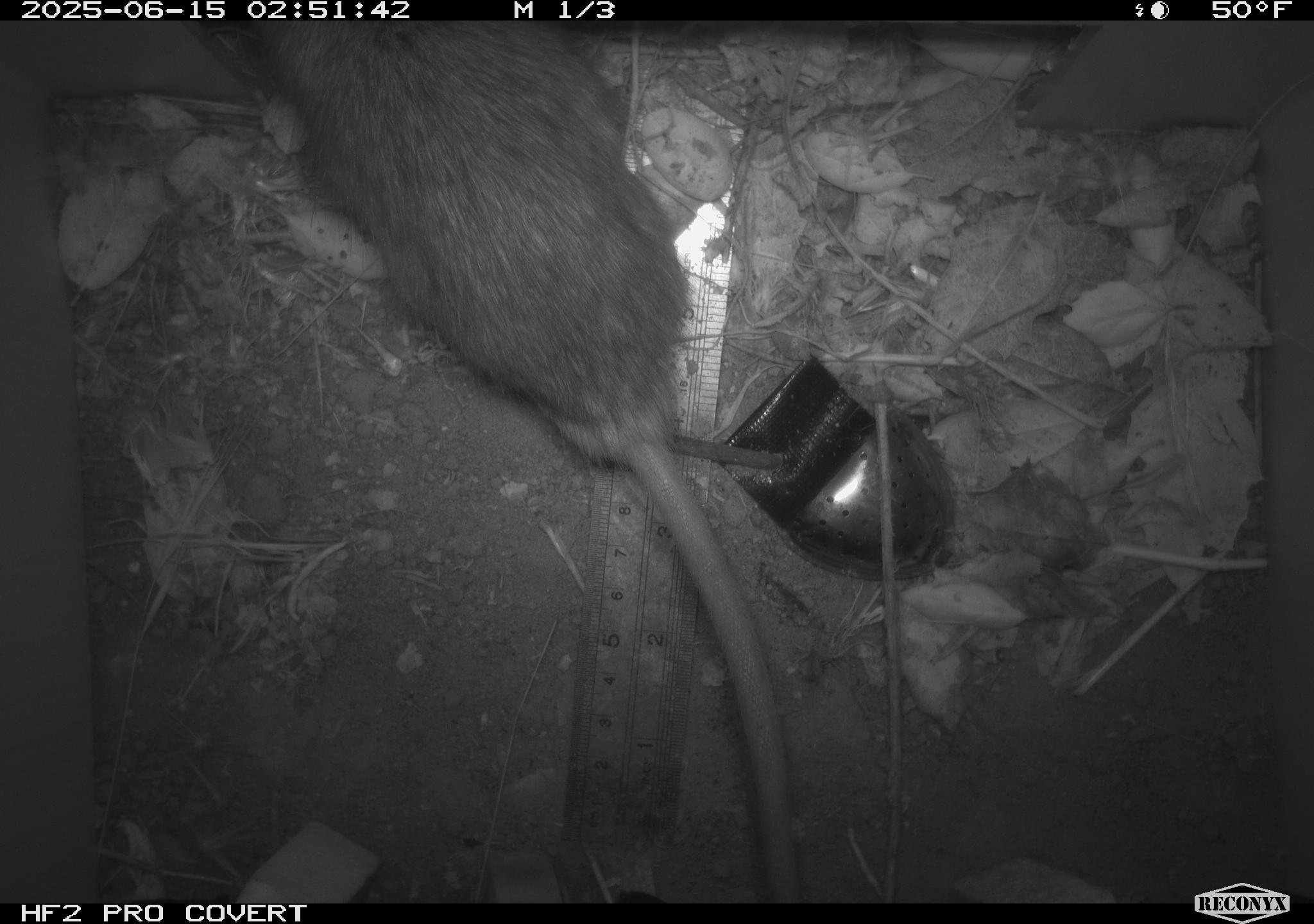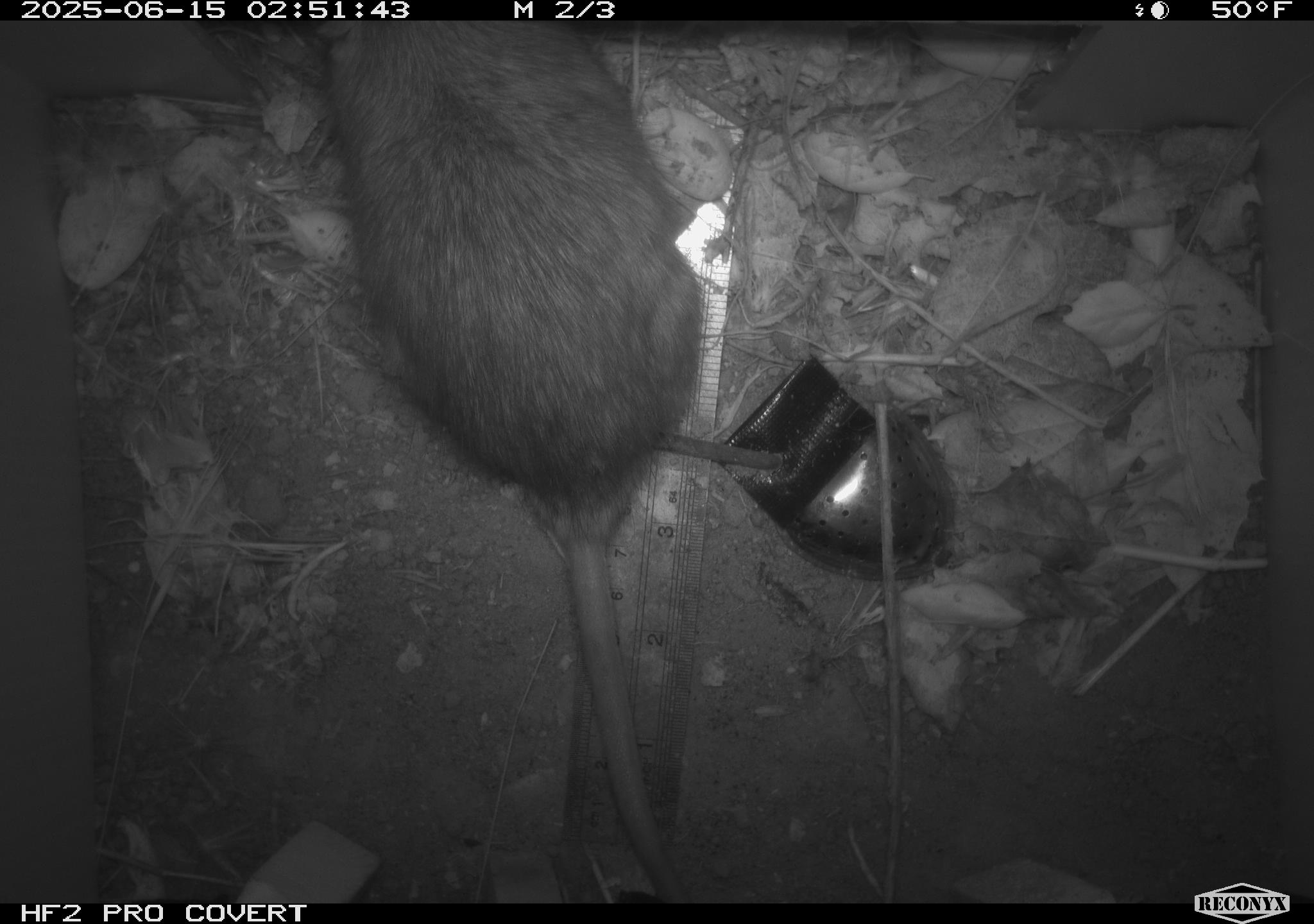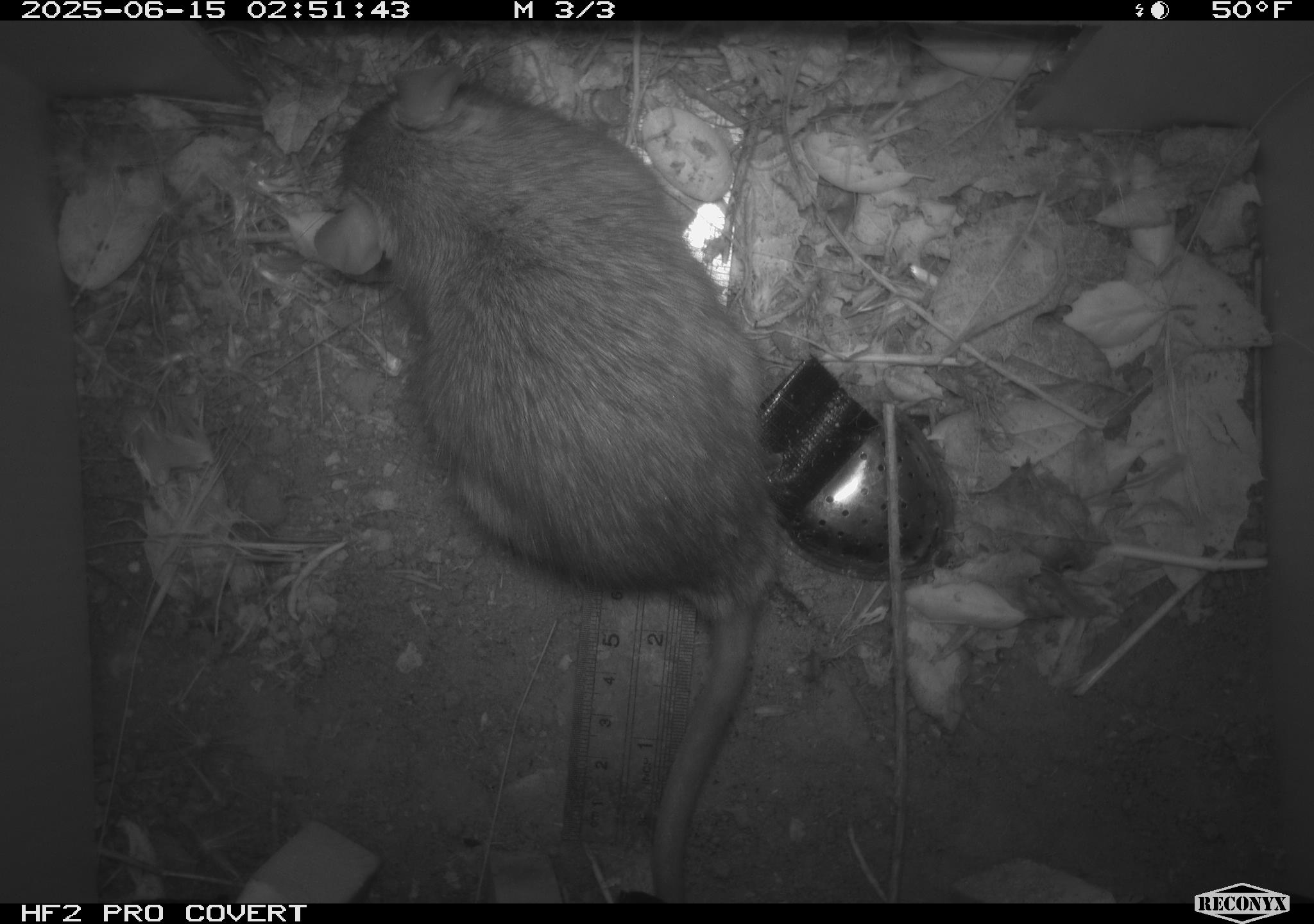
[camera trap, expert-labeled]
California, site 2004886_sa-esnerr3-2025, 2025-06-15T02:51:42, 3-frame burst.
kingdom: Animalia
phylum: Chordata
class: Mammalia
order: Rodentia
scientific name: Rodentia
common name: rodent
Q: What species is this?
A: Rodent (Rodentia).